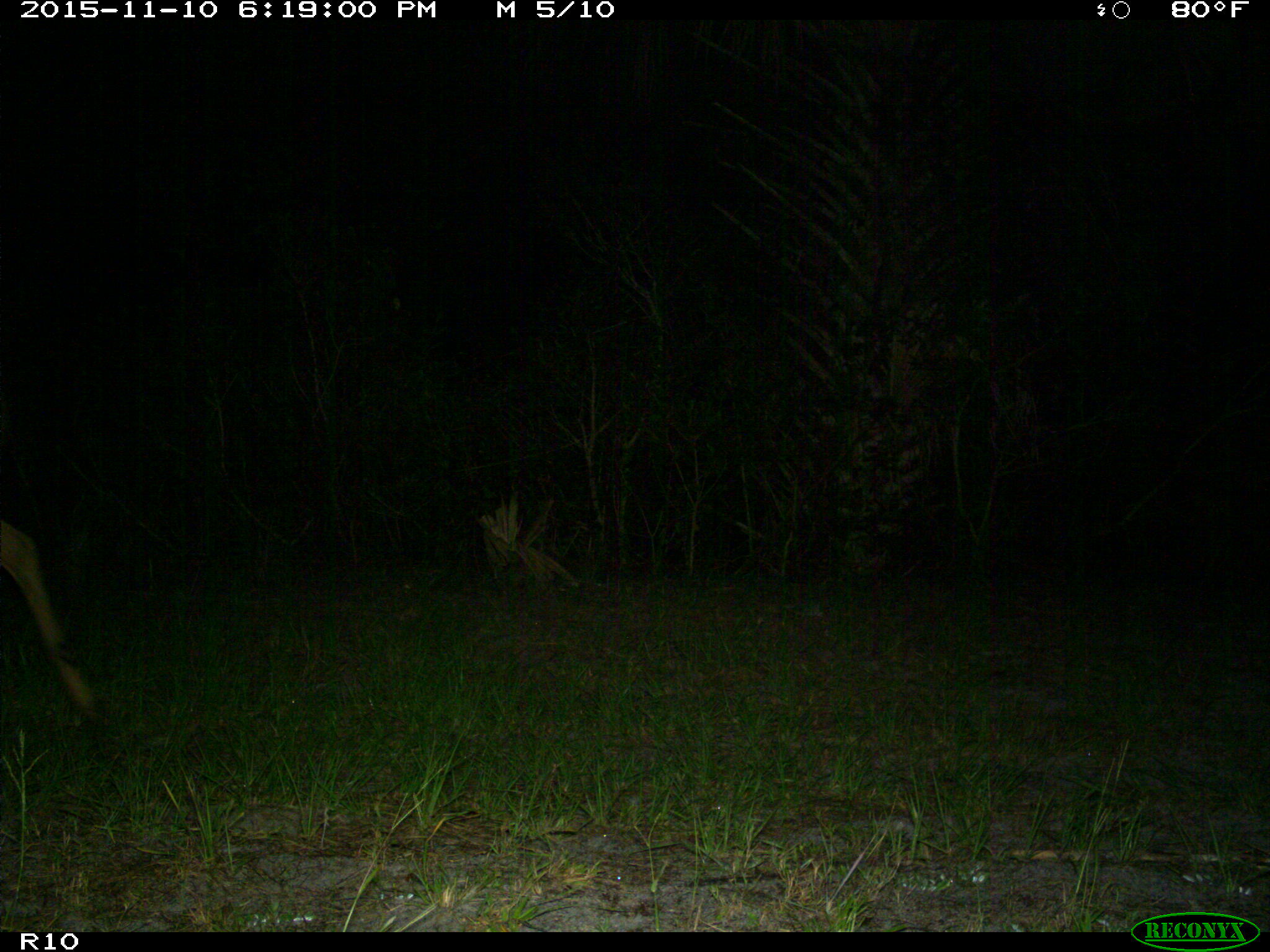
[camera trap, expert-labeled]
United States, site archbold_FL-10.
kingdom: Animalia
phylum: Chordata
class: Mammalia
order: Artiodactyla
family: Cervidae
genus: Odocoileus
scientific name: Odocoileus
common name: deer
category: unidentified deer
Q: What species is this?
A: Unidentified deer (deer) (Odocoileus).